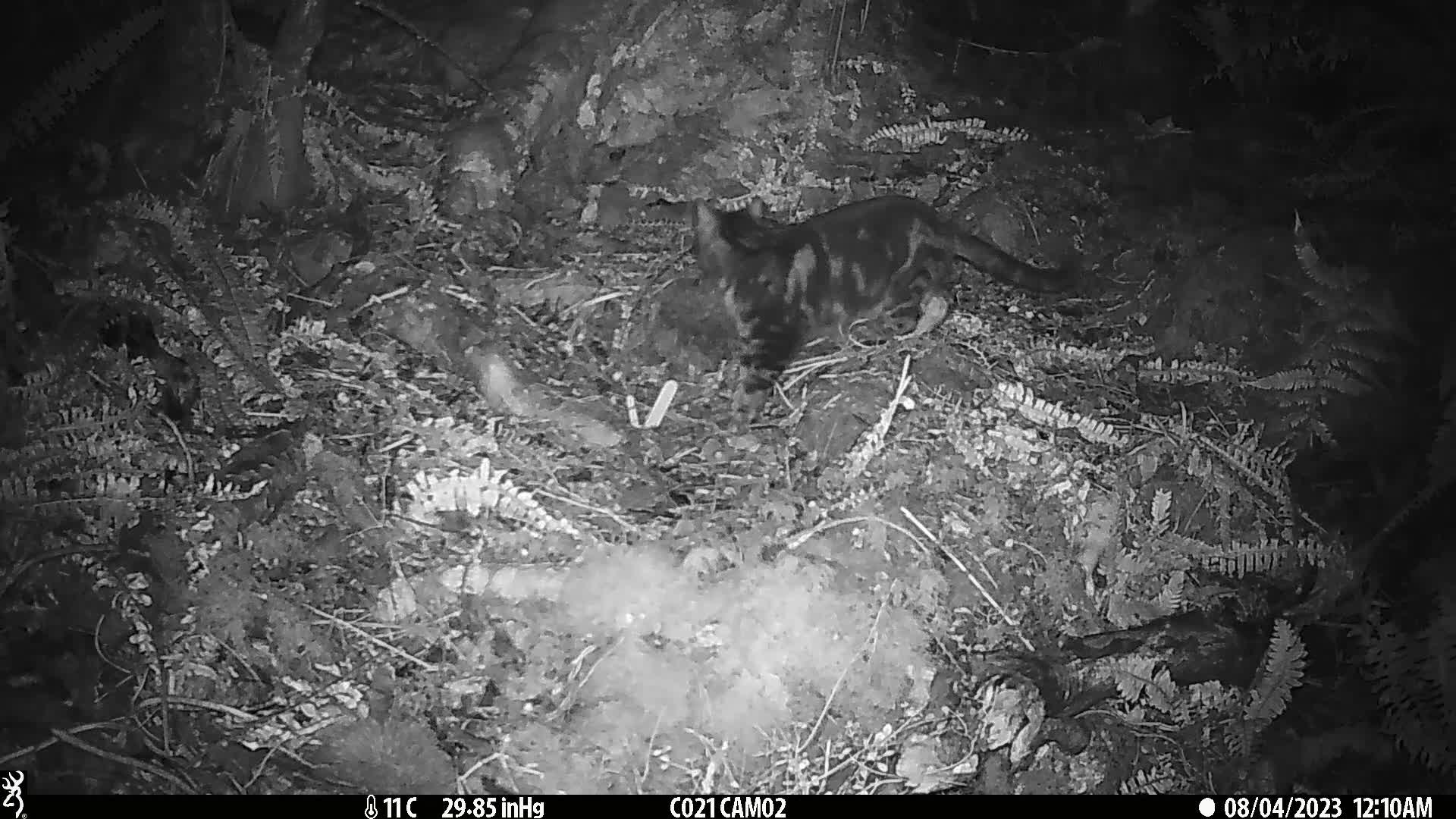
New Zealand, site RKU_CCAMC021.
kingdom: Animalia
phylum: Chordata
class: Mammalia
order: Carnivora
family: Felidae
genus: Felis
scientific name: Felis catus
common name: domestic cat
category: cat